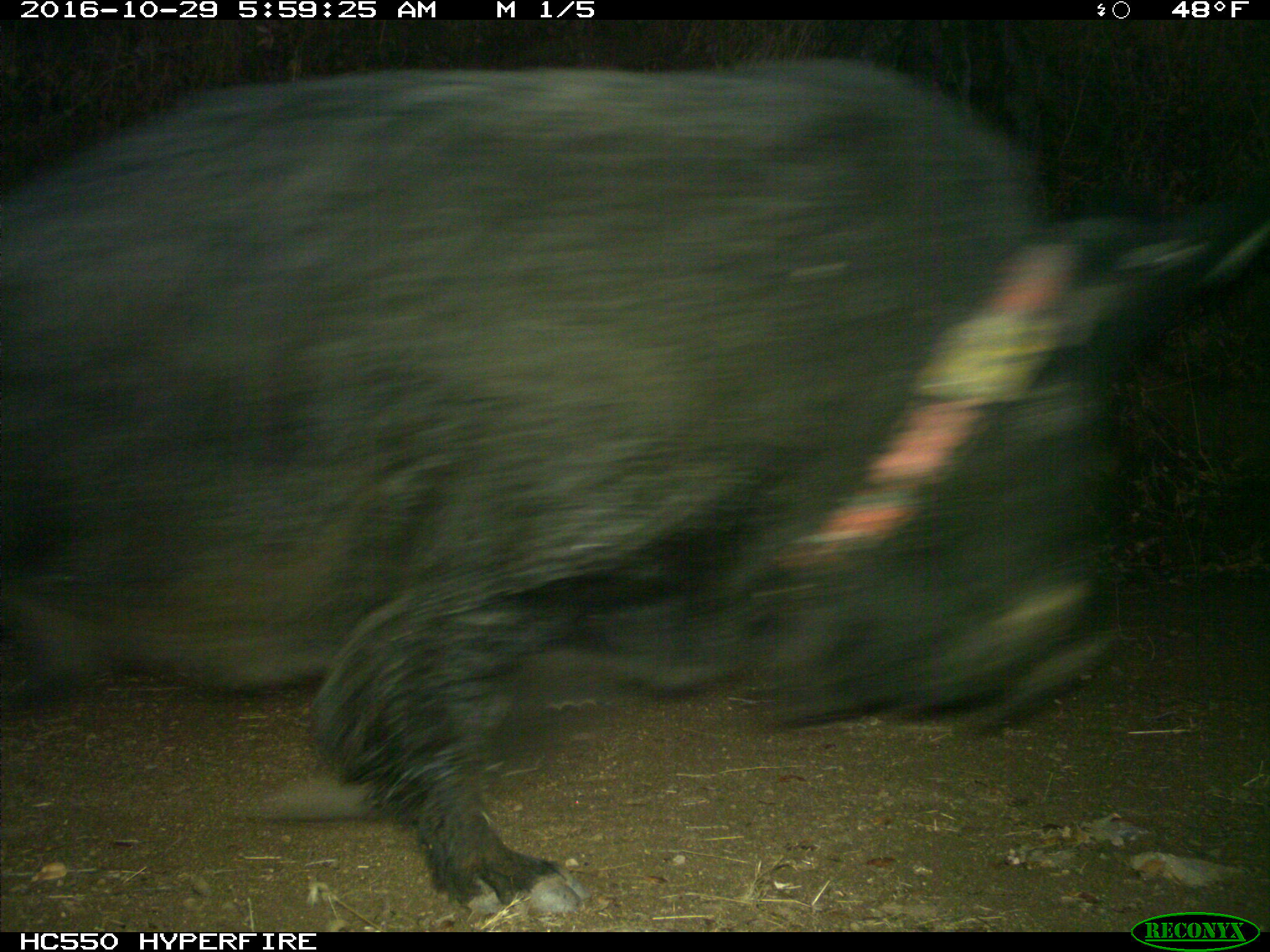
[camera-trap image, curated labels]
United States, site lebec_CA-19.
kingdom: Animalia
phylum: Chordata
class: Mammalia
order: Artiodactyla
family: Suidae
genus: Sus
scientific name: Sus scrofa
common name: wild boar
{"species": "Sus scrofa (wild boar)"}